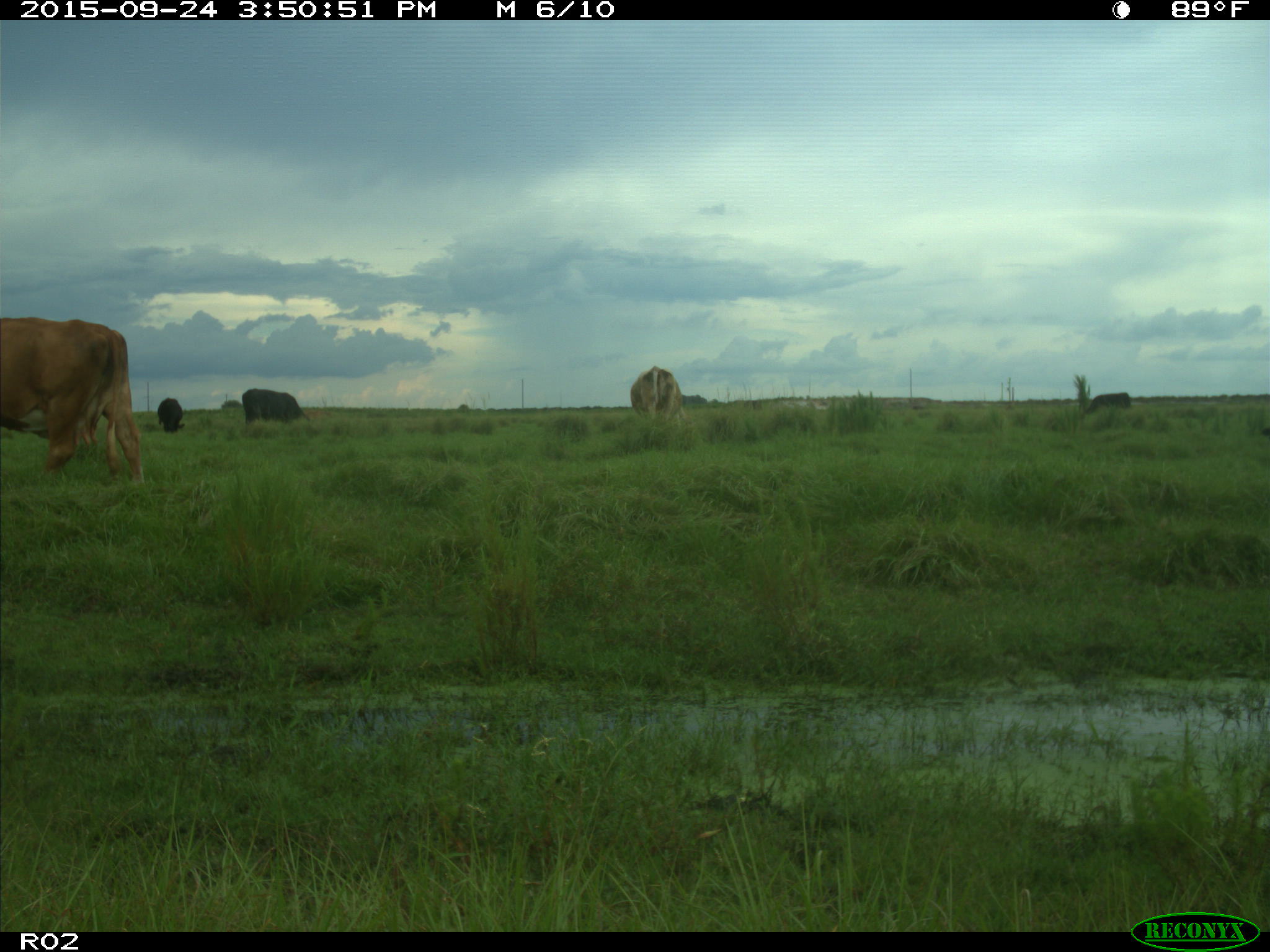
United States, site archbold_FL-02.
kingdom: Animalia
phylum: Chordata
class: Mammalia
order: Artiodactyla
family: Bovidae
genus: Bos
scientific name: Bos taurus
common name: domestic cow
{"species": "Bos taurus (domestic cow)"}